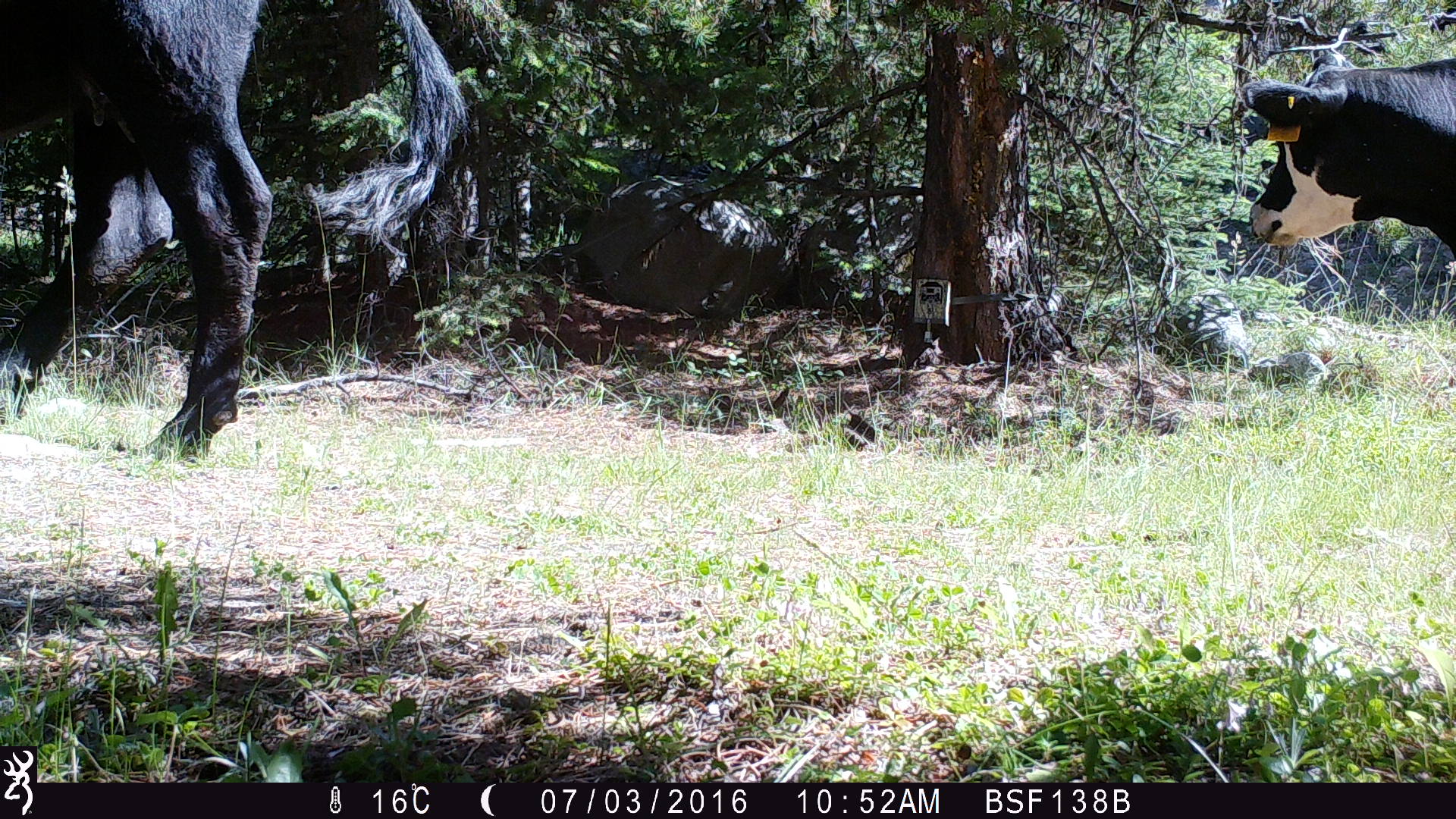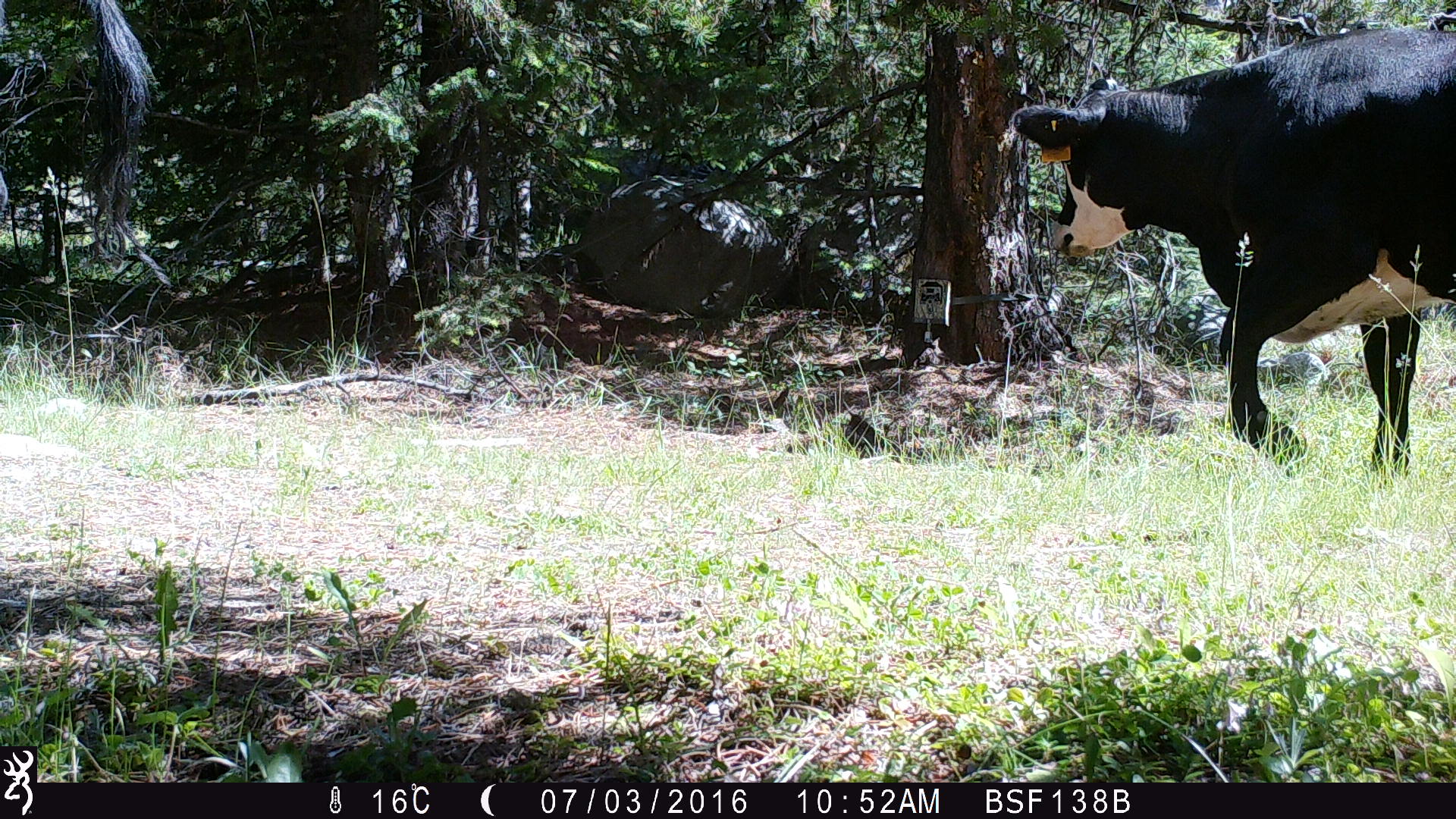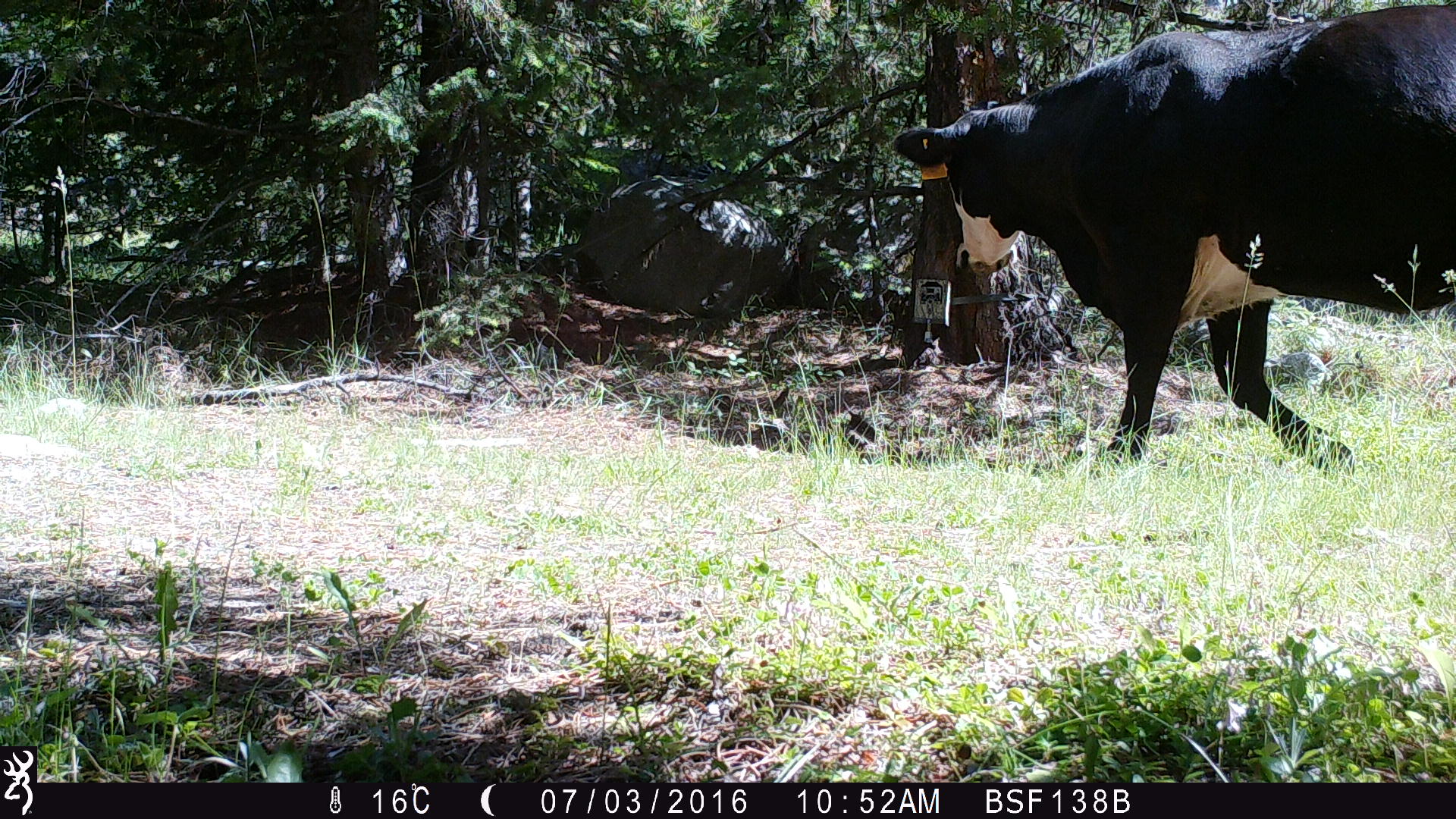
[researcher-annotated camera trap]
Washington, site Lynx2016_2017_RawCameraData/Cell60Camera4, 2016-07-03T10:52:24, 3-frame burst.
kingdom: Animalia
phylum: Chordata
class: Mammalia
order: Artiodactyla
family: Bovidae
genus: Bos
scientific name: Bos taurus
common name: domestic cattle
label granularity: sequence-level